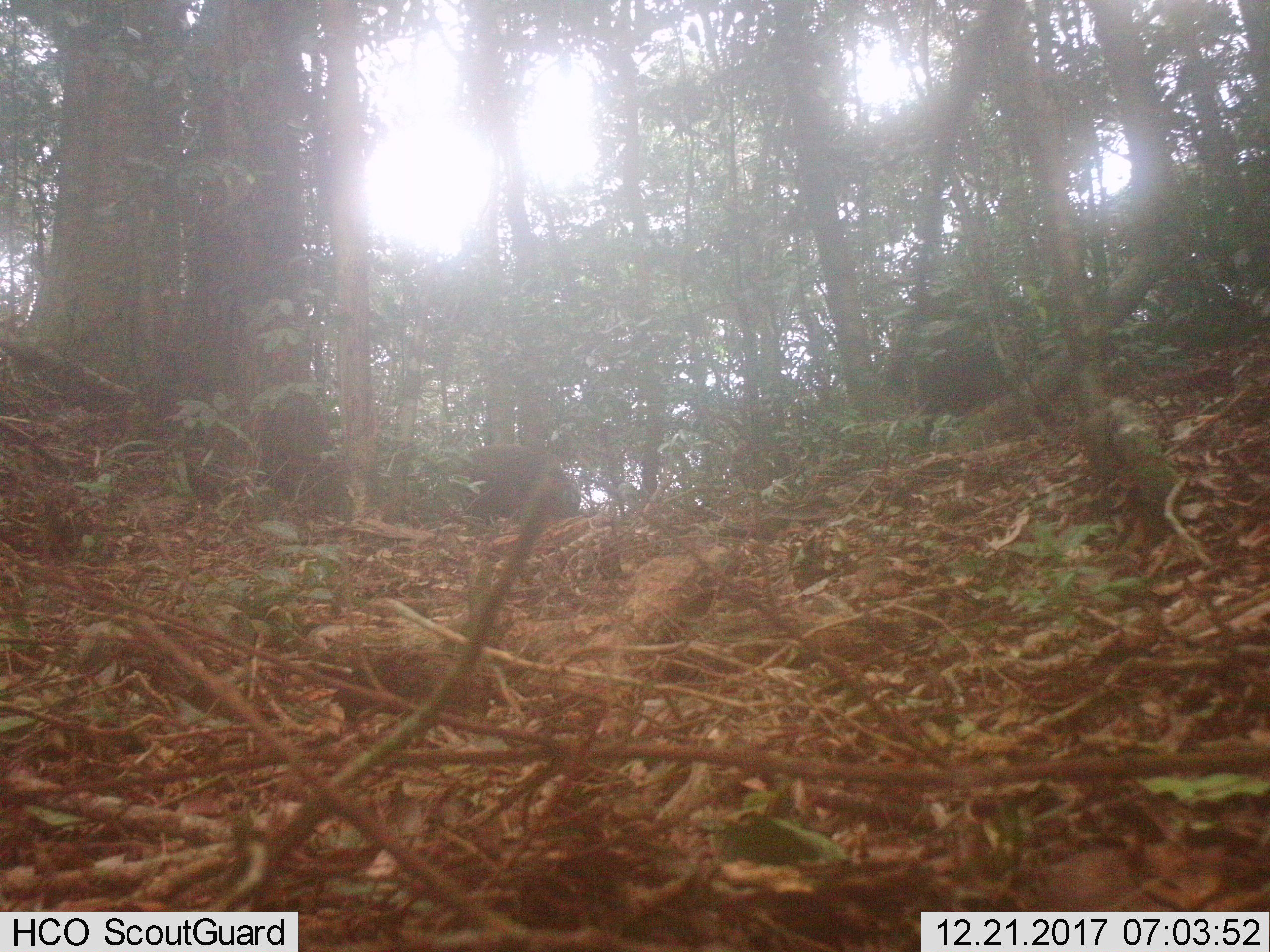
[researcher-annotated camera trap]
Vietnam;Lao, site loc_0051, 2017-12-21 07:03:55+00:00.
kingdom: Animalia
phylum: Chordata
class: Mammalia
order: Artiodactyla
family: Suidae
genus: Sus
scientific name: Sus scrofa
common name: eurasian wild pig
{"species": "eurasian wild pig (Sus scrofa)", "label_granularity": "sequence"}